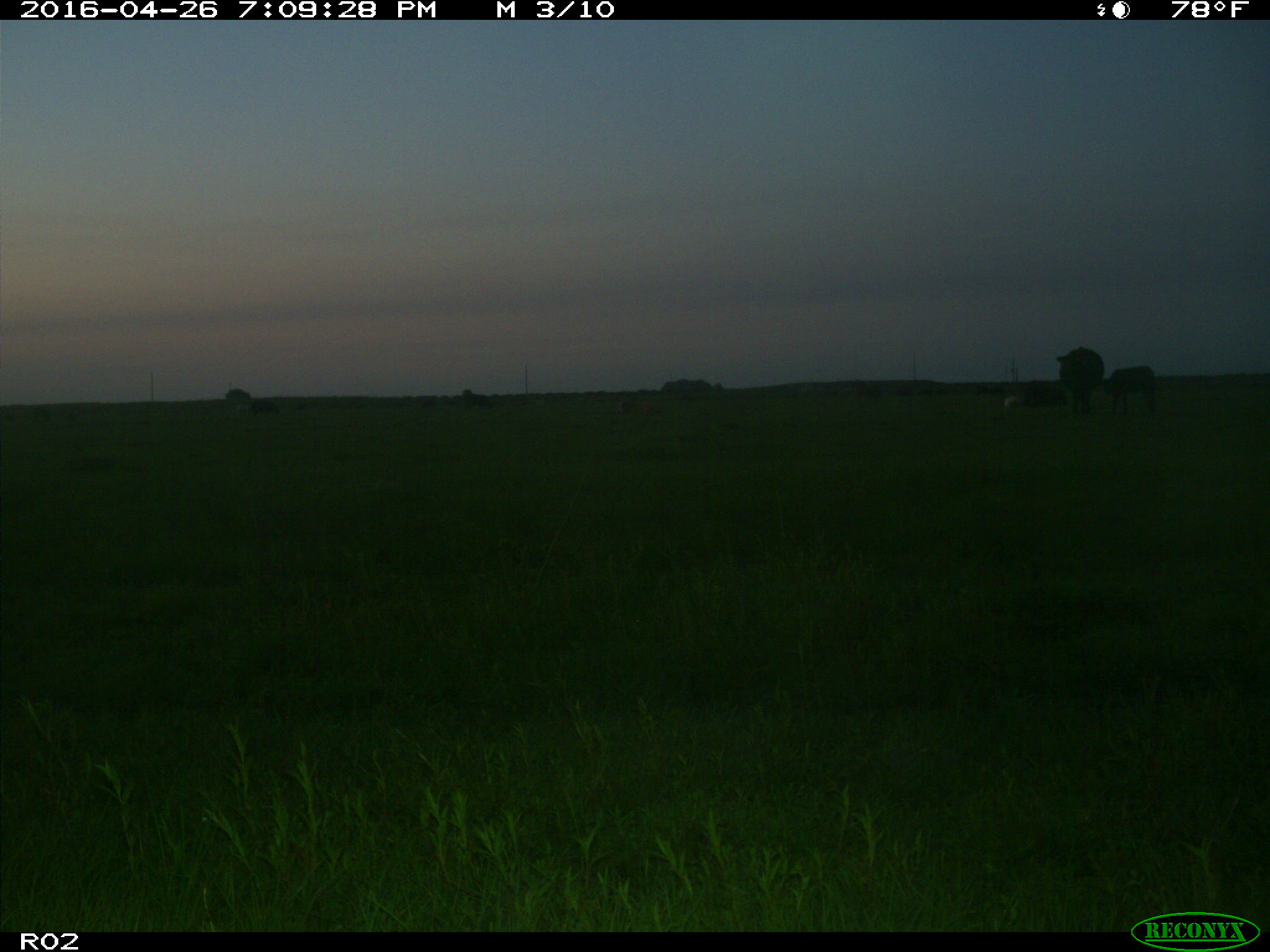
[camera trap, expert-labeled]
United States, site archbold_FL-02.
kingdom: Animalia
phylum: Chordata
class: Mammalia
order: Artiodactyla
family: Bovidae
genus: Bos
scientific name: Bos taurus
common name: domestic cow